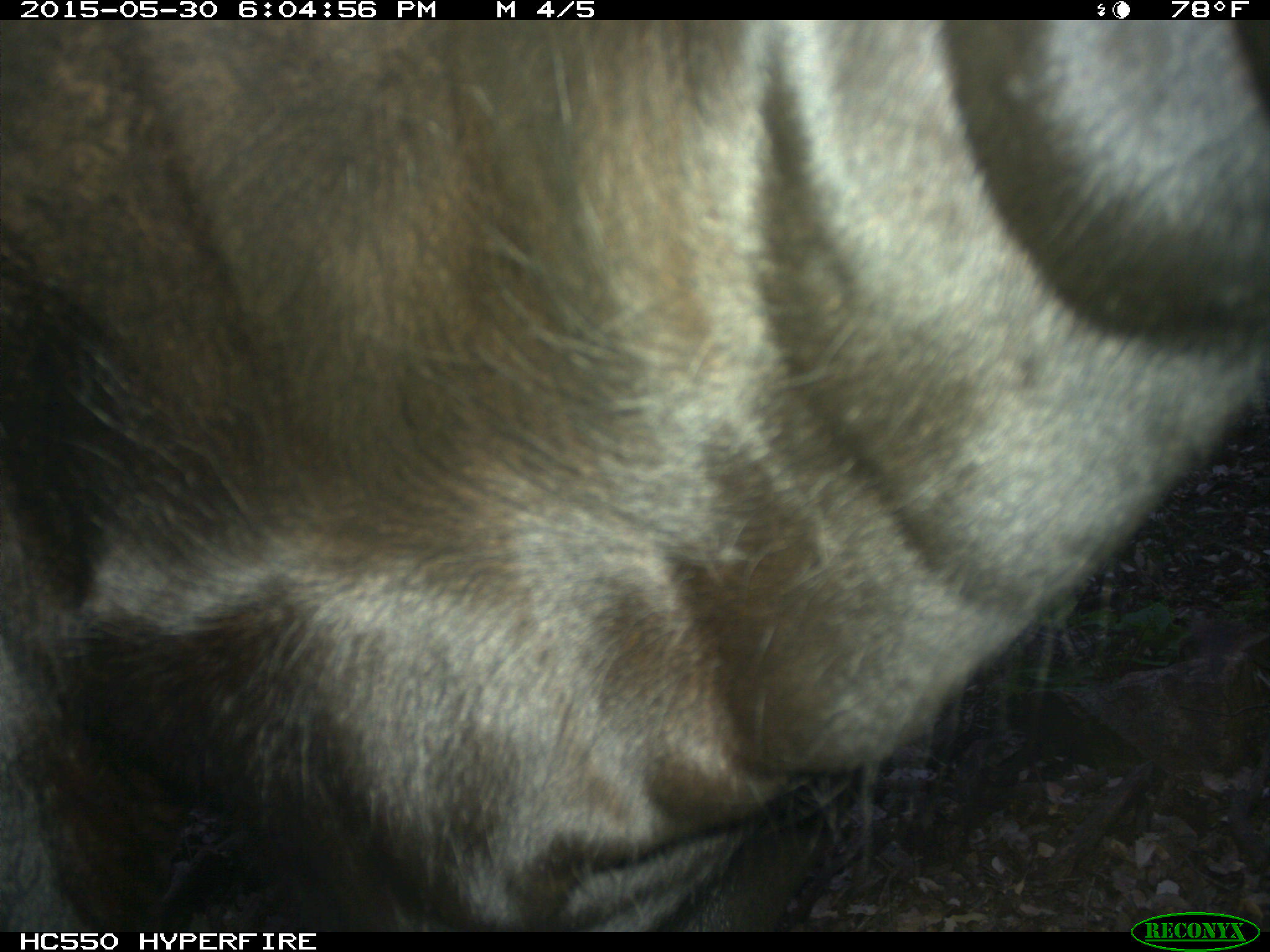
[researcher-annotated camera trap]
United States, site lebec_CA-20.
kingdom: Animalia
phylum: Chordata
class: Mammalia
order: Artiodactyla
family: Bovidae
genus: Bos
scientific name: Bos taurus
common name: domestic cow